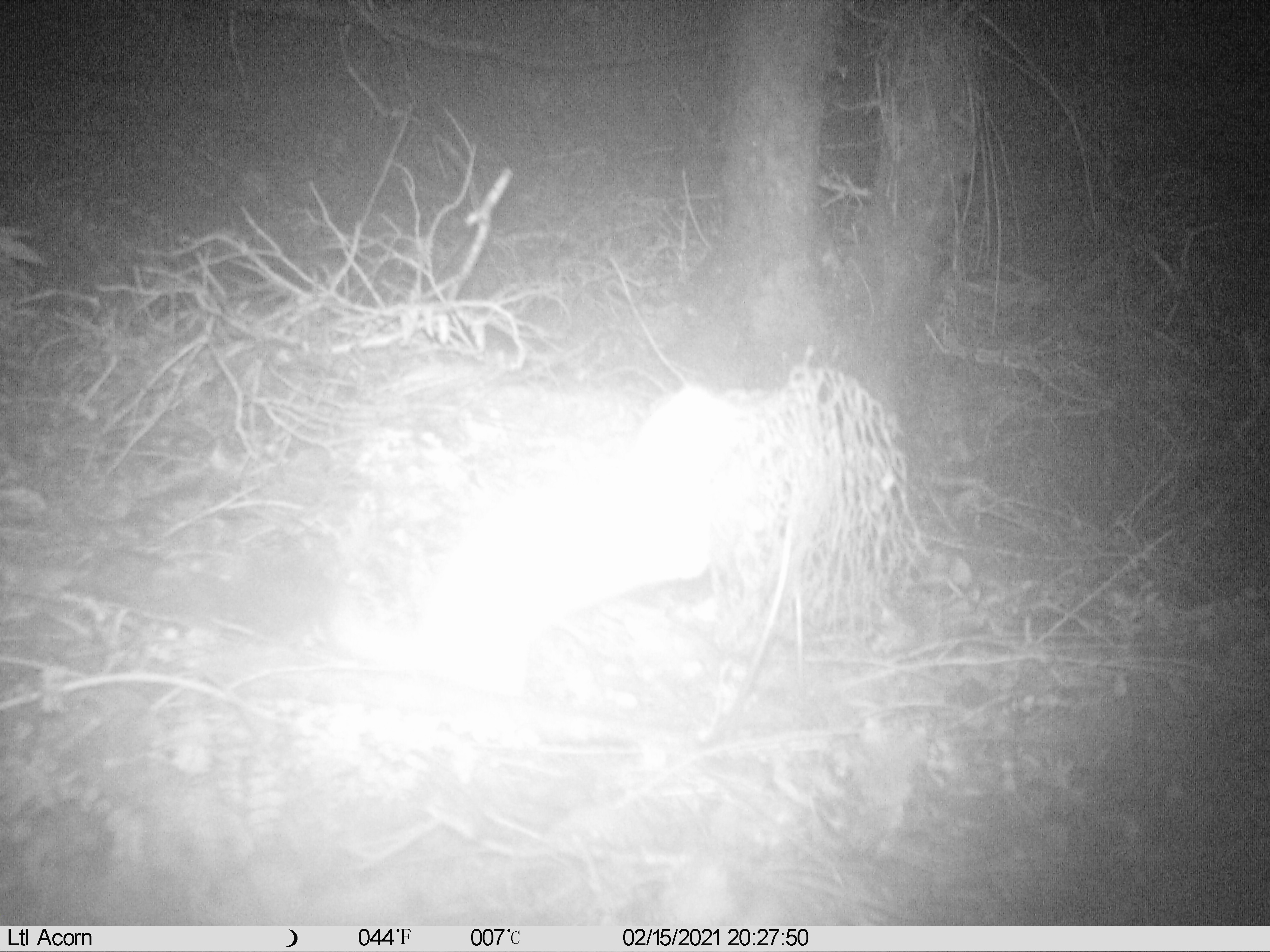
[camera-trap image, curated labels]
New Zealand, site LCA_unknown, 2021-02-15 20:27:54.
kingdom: Animalia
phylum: Chordata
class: Mammalia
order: Carnivora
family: Mustelidae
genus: Mustela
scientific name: Mustela erminea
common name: stoat